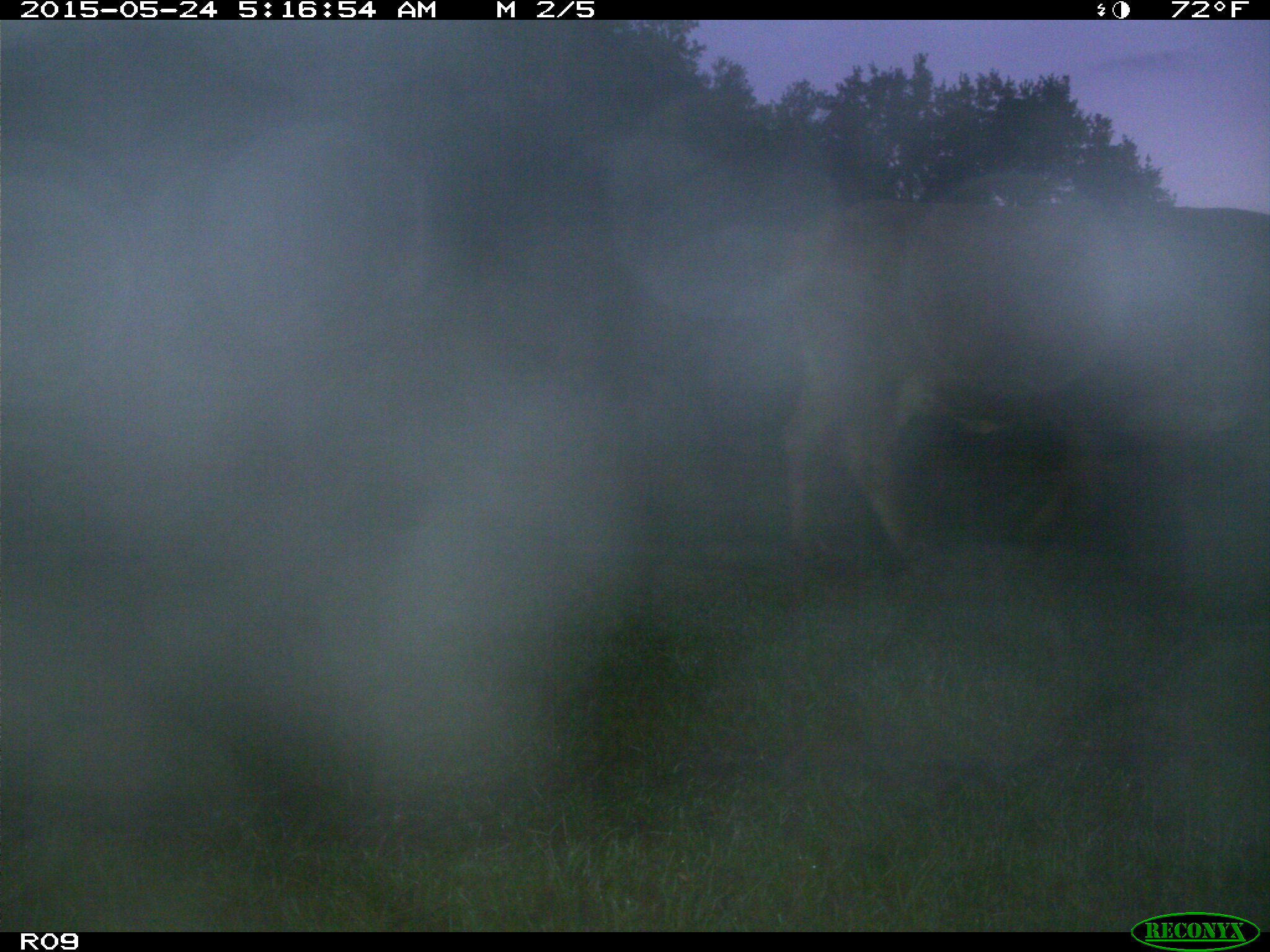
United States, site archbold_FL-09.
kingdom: Animalia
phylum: Chordata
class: Mammalia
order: Artiodactyla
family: Bovidae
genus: Bos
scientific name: Bos taurus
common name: domestic cow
Bos taurus (domestic cow).